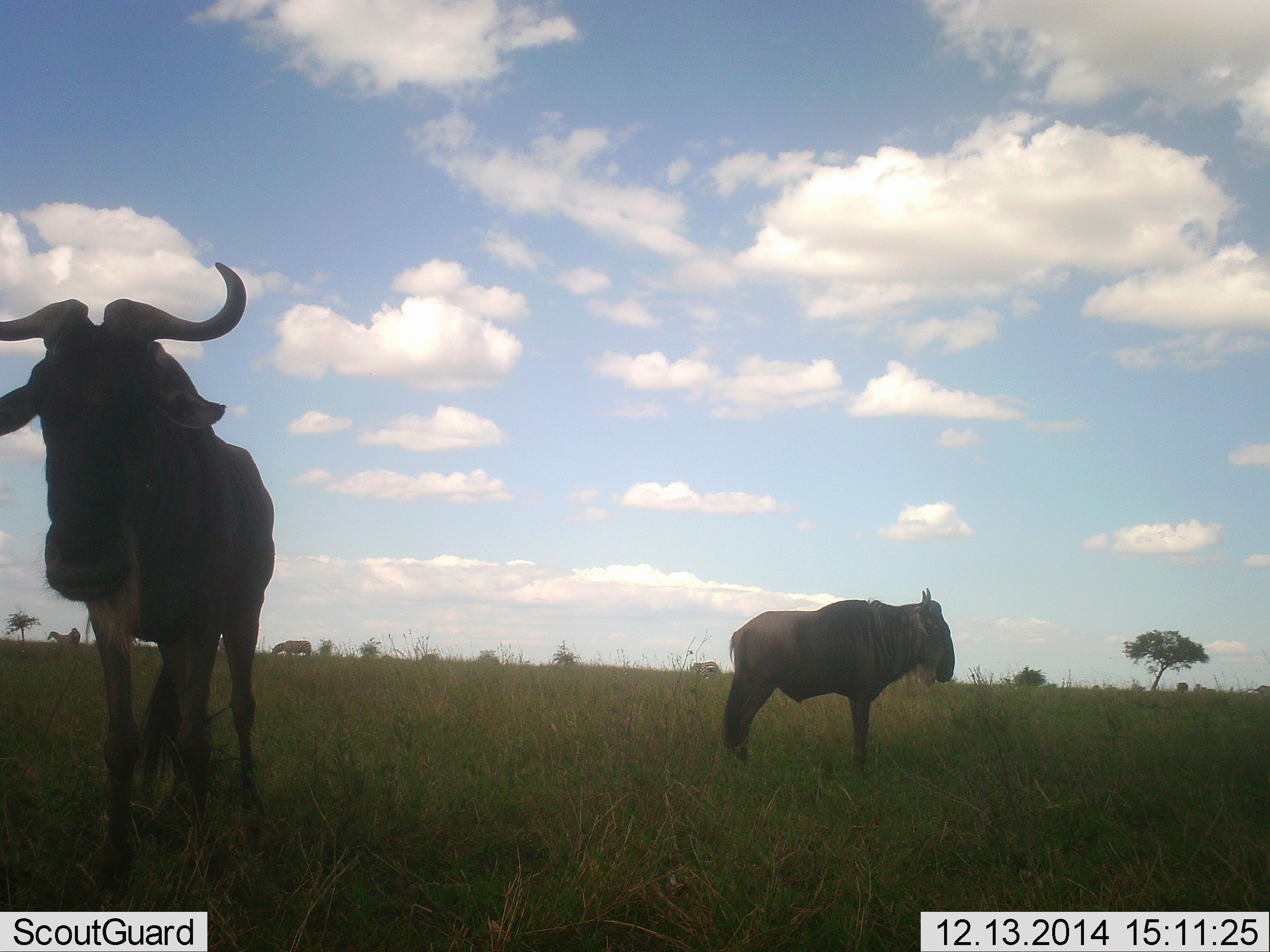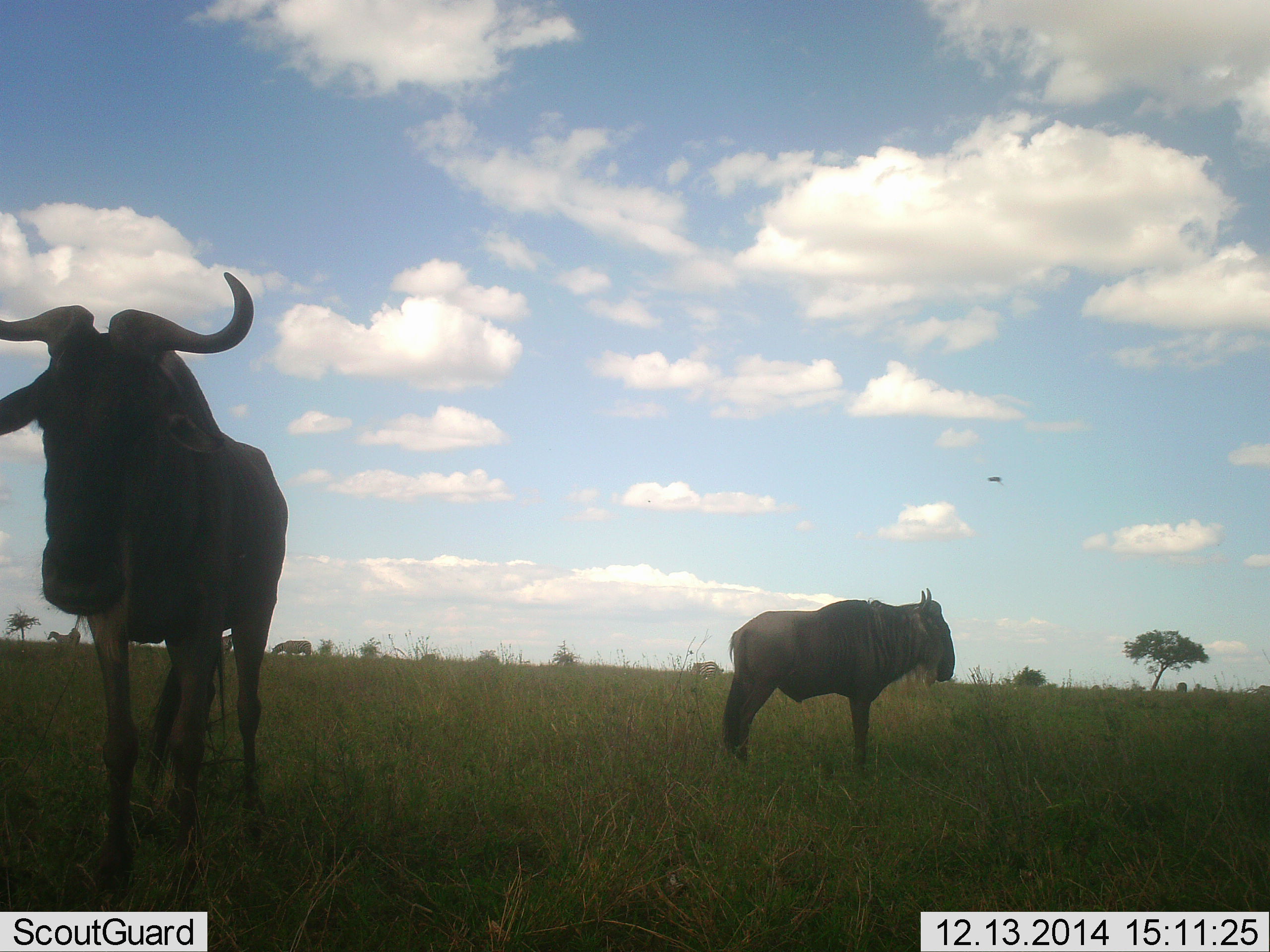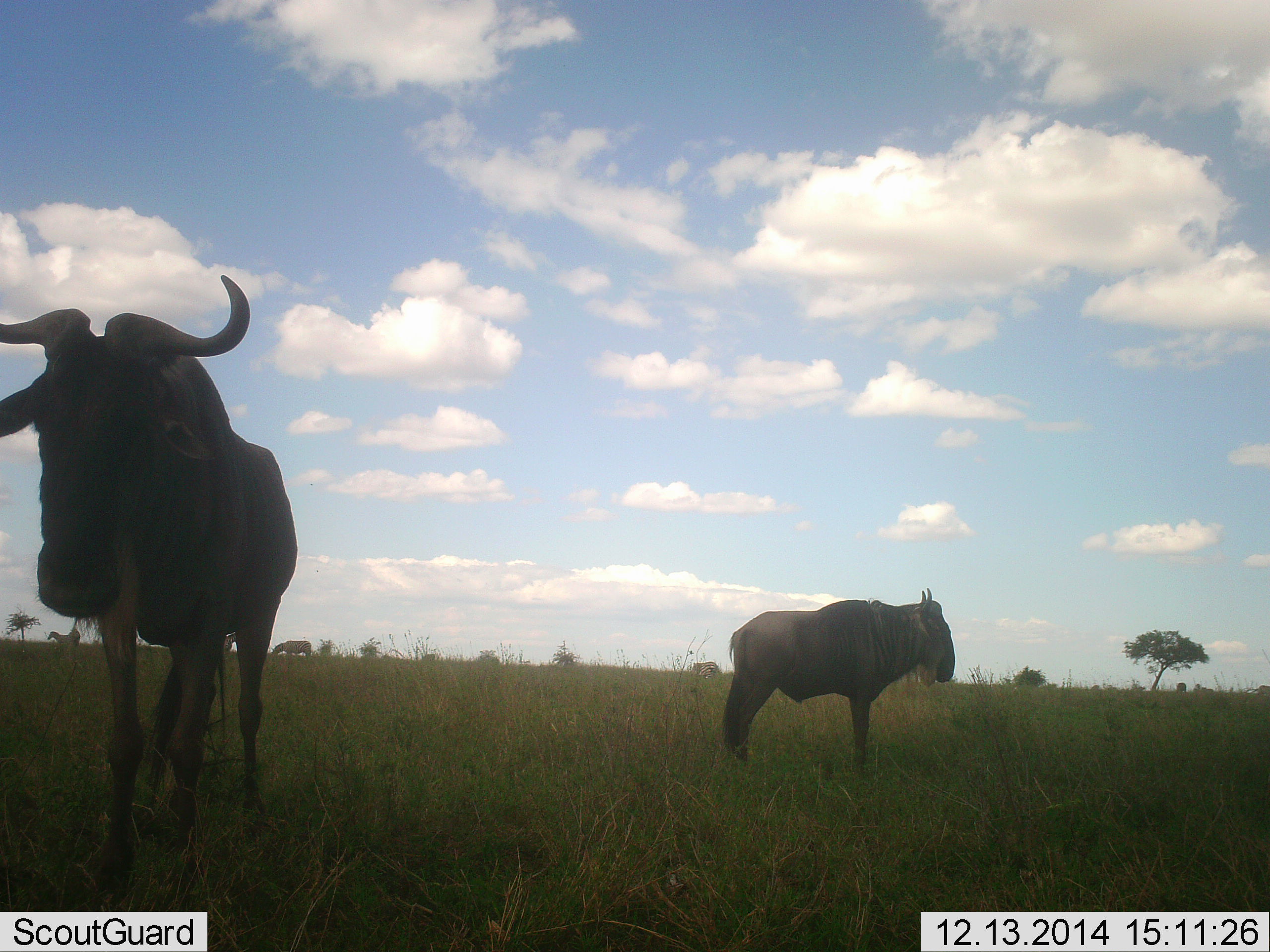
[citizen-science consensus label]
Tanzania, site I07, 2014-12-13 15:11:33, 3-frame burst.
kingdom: Animalia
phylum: Chordata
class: Mammalia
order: Artiodactyla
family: Bovidae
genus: Connochaetes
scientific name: Connochaetes taurinus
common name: blue wildebeest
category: wildebeest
Wildebeest (blue wildebeest) (Connochaetes taurinus), count 2. Behavior (volunteer vote fractions): standing 100%, resting 0%, moving 6%, interacting 0%. Young present (vote fraction): 0%. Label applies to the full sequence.